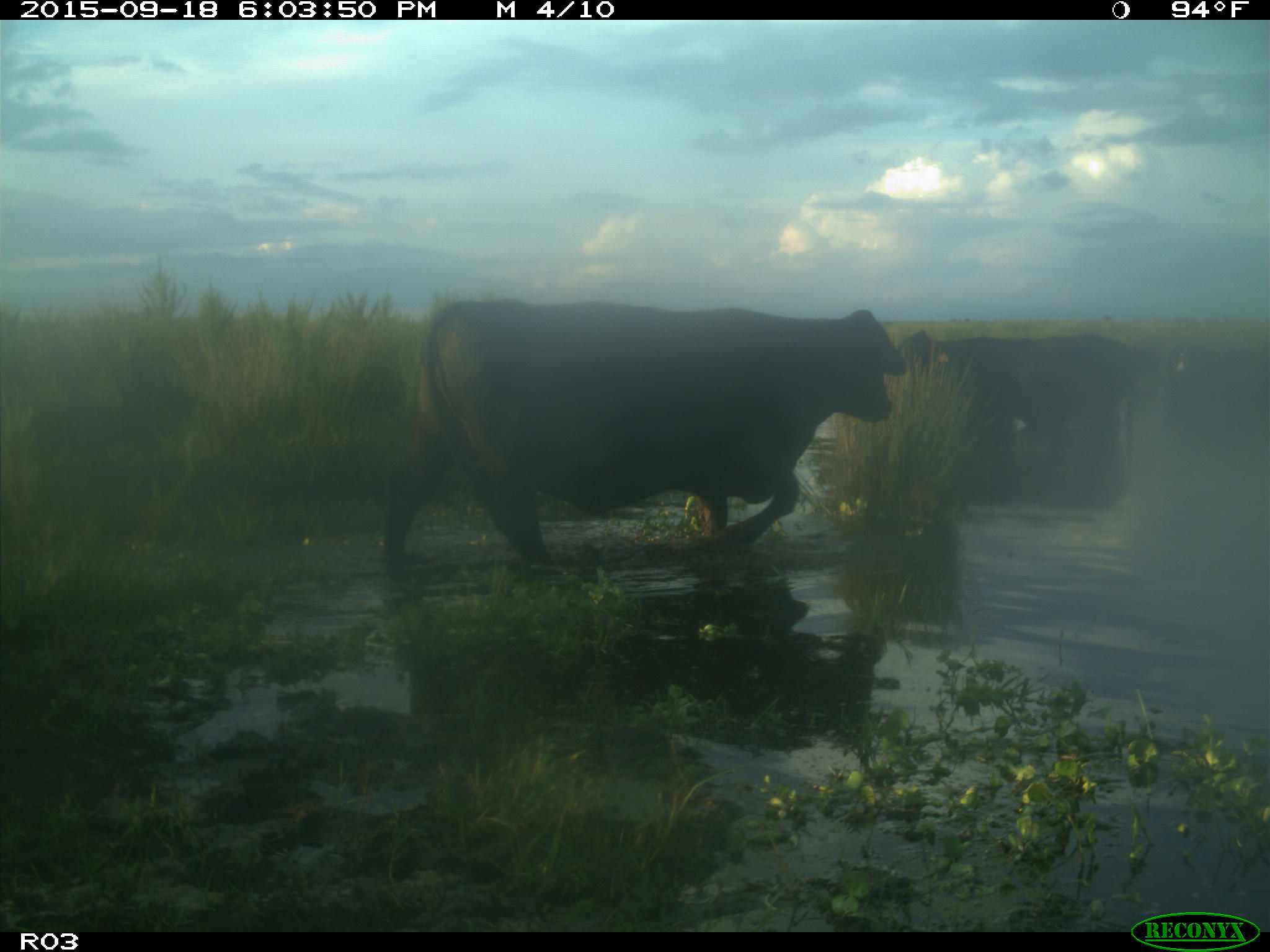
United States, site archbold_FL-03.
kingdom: Animalia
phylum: Chordata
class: Mammalia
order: Artiodactyla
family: Bovidae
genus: Bos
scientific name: Bos taurus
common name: domestic cow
Bos taurus (domestic cow).